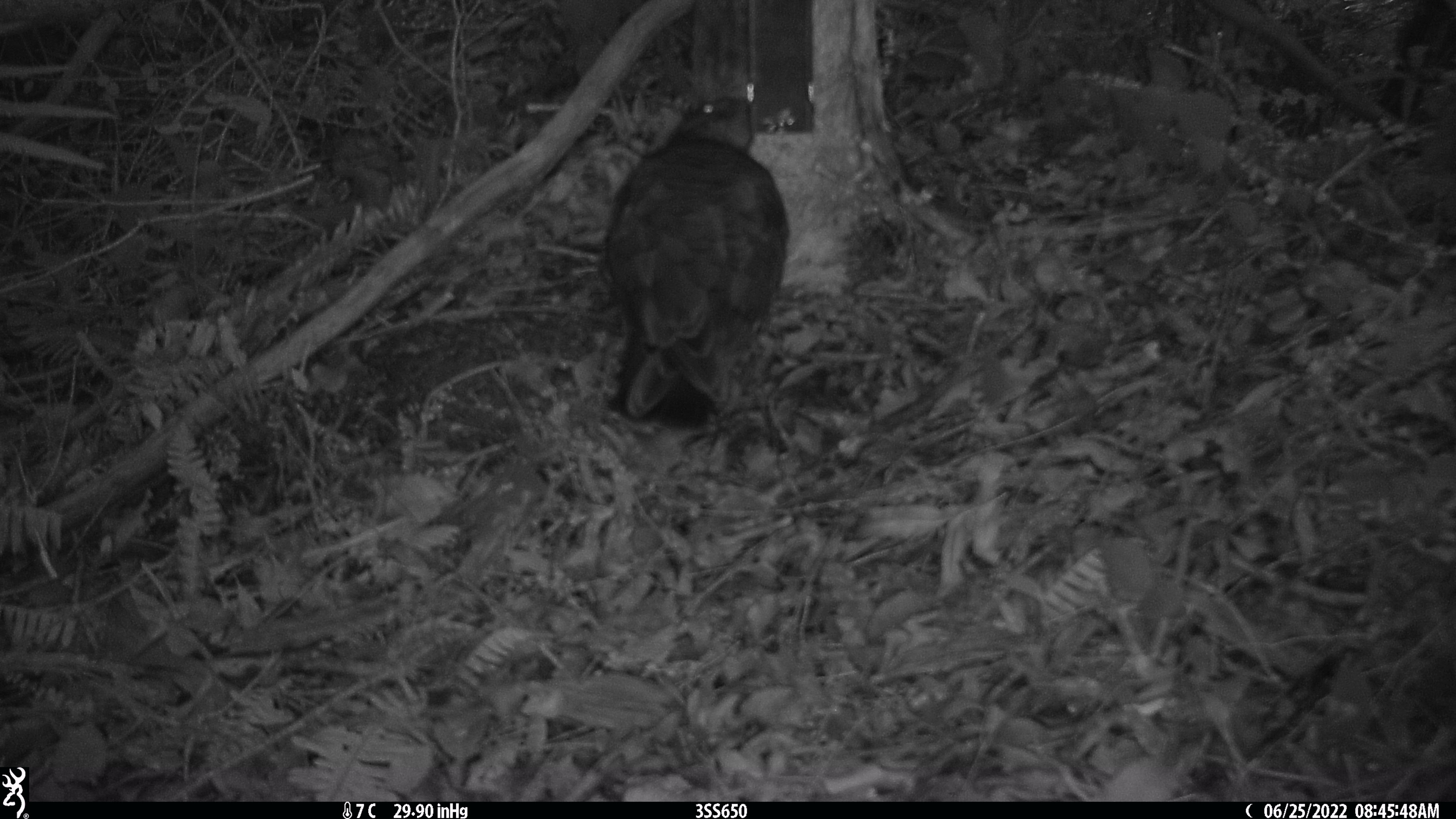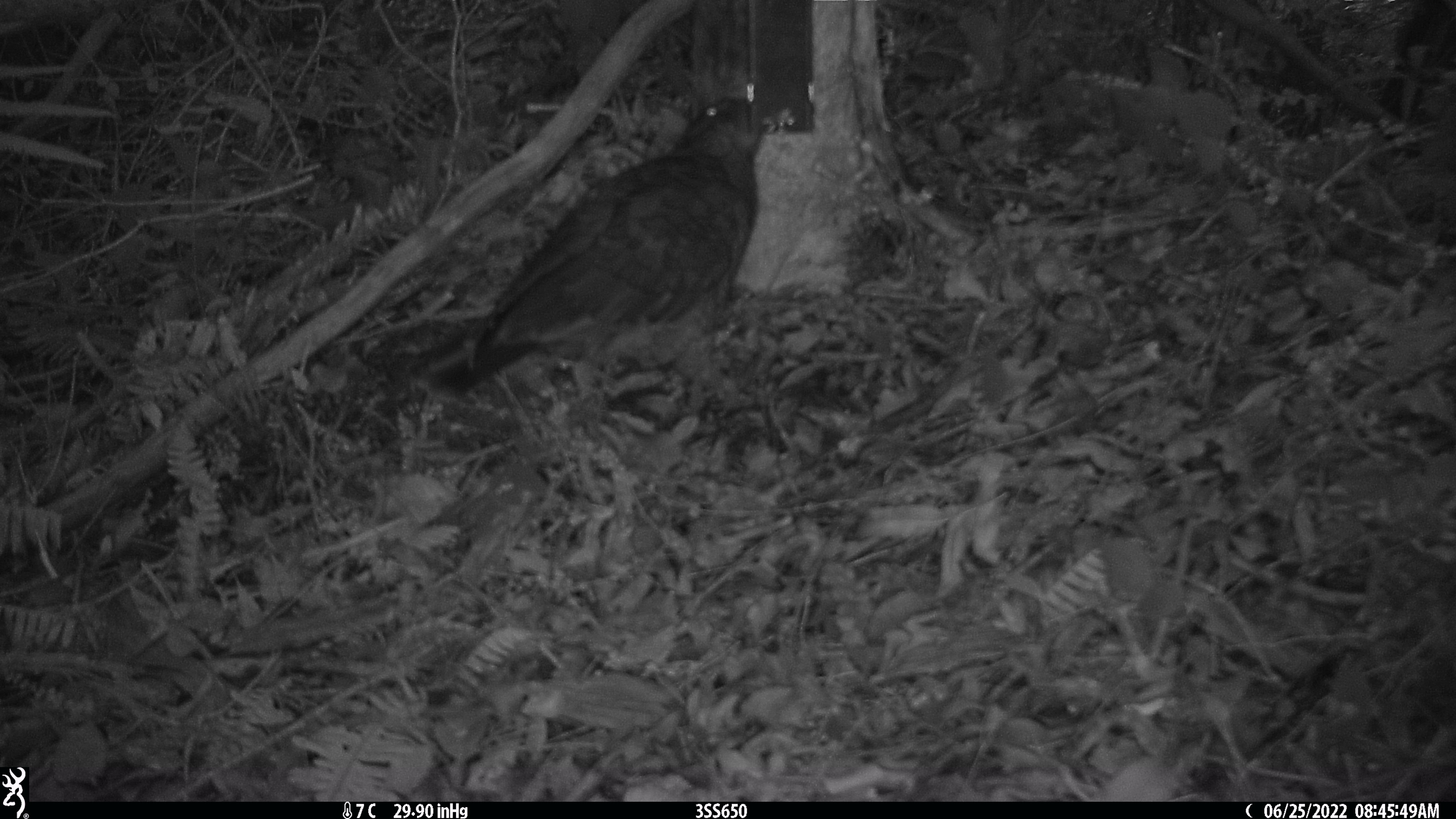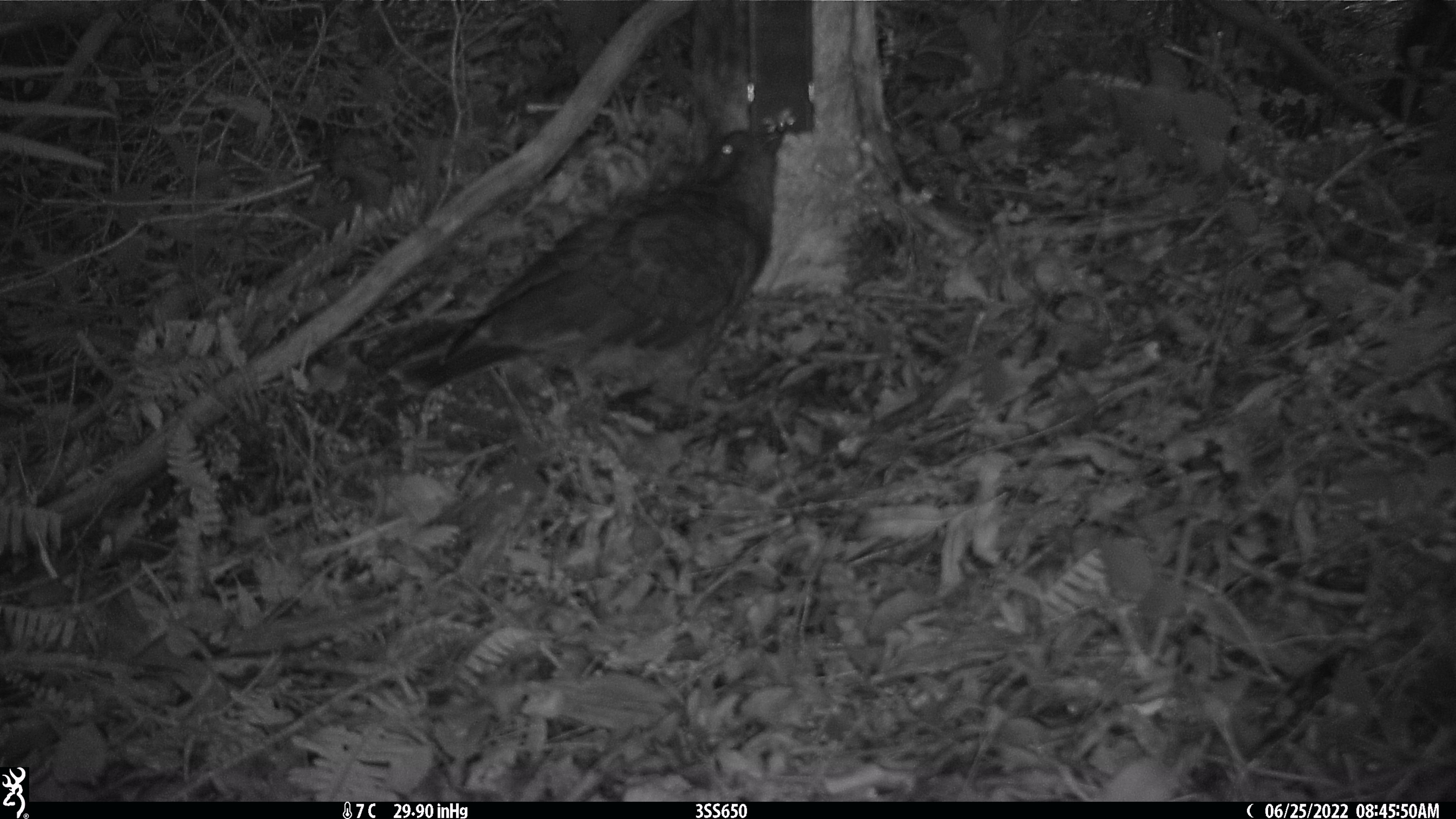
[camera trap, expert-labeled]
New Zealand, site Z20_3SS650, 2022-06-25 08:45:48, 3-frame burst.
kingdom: Animalia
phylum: Chordata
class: Aves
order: Psittaciformes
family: Strigopidae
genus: Nestor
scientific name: Nestor notabilis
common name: kea